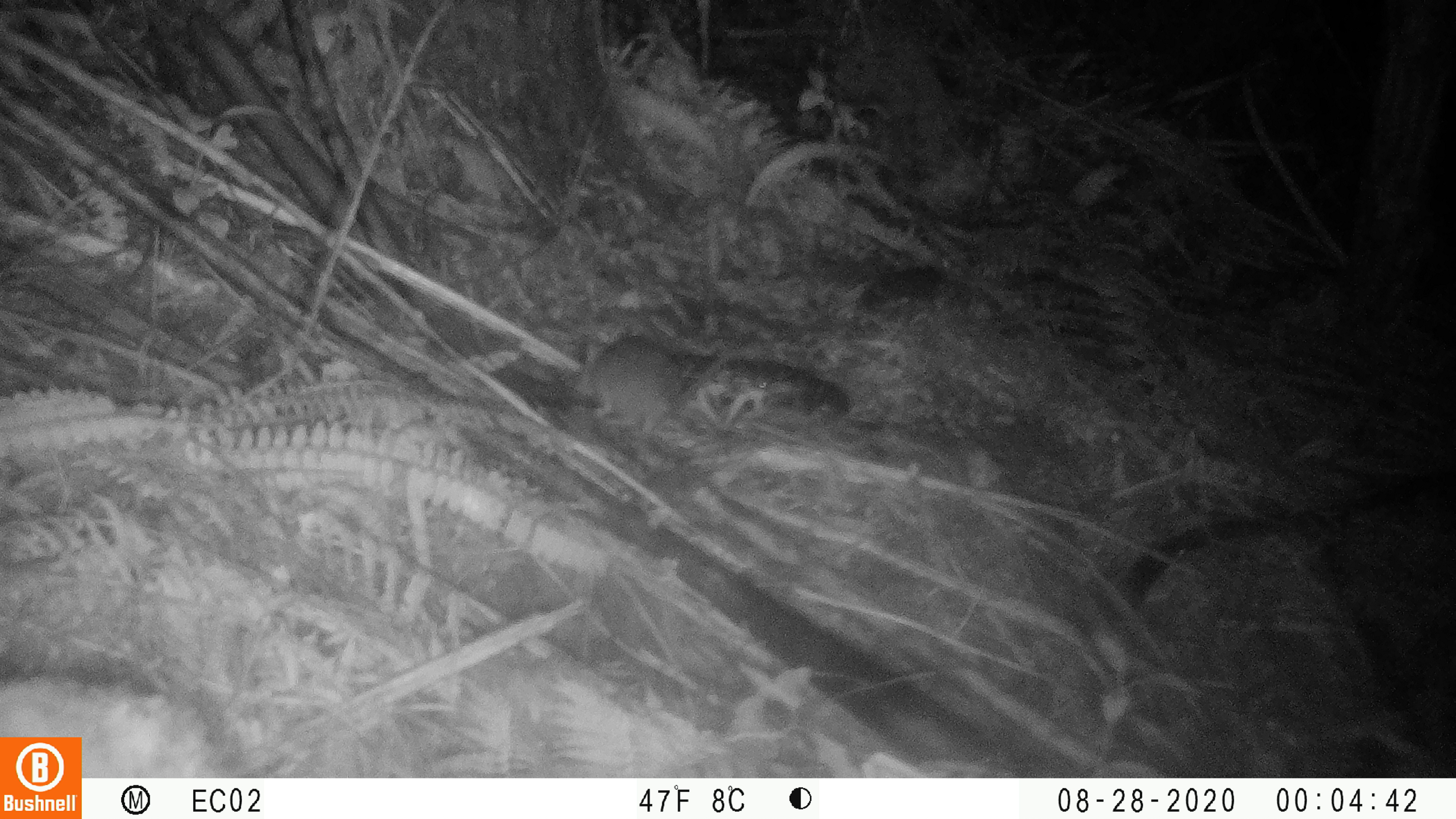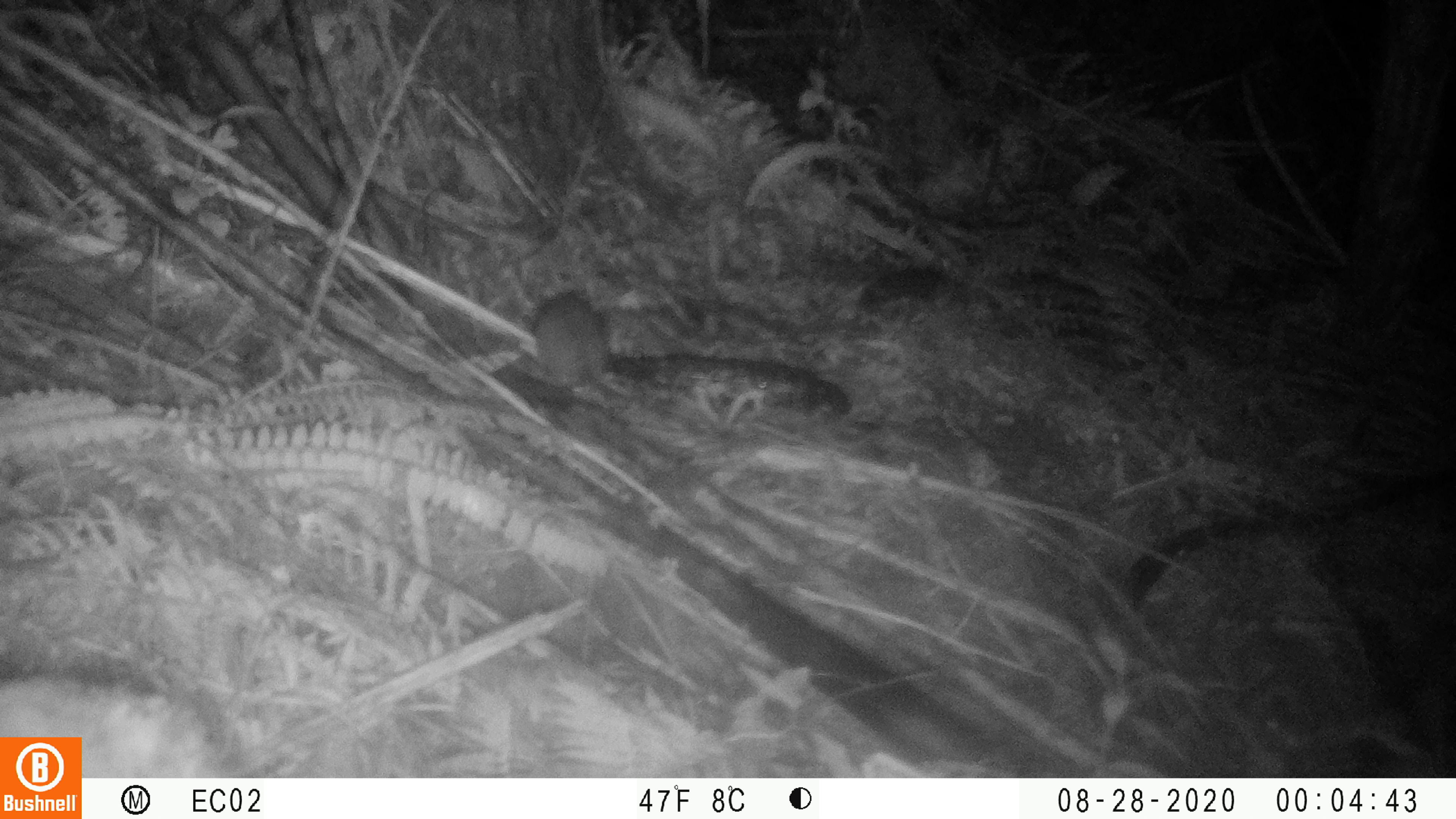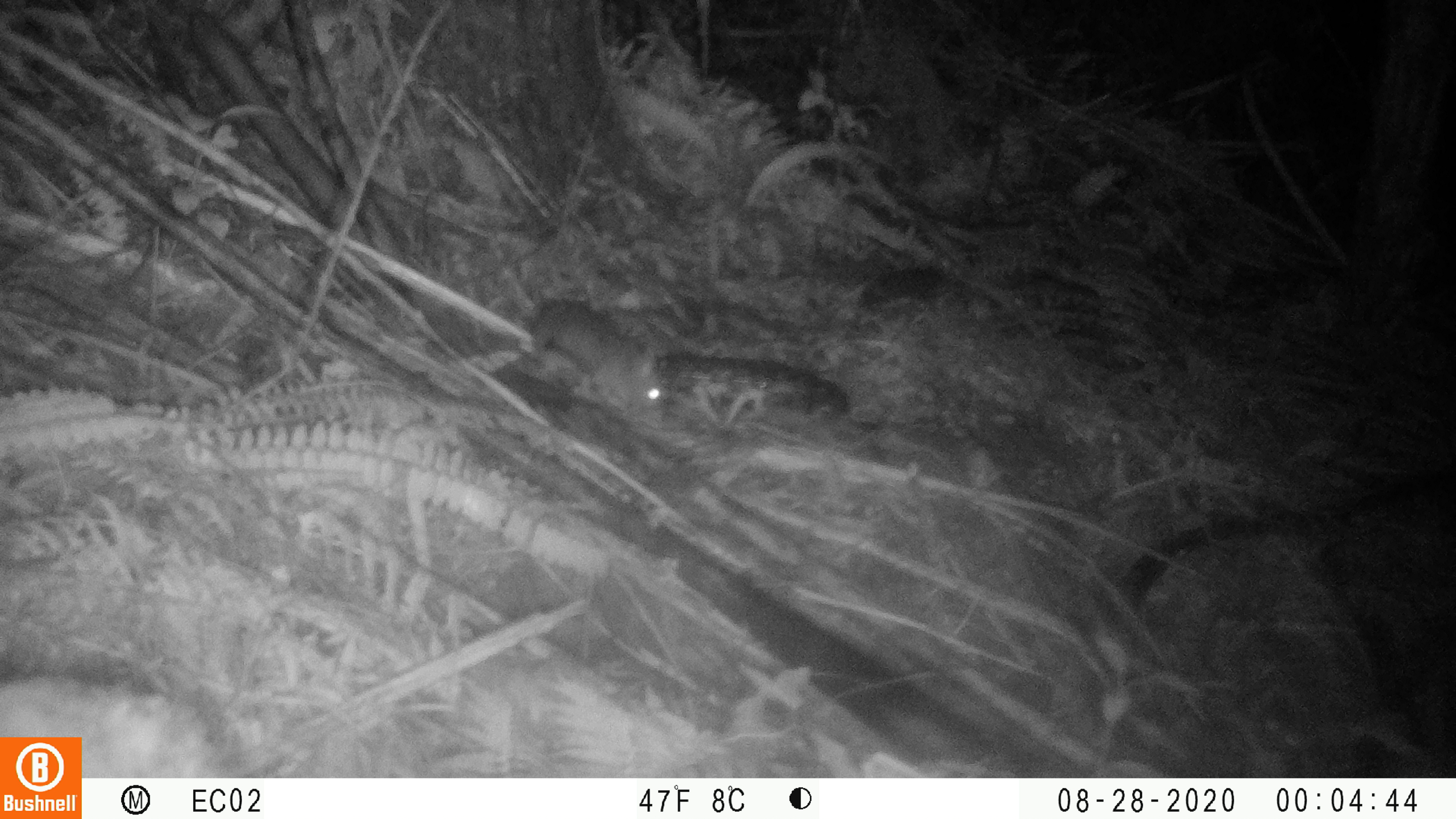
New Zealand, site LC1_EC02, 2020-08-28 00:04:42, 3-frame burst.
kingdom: Animalia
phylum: Chordata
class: Mammalia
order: Rodentia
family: Muridae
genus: Rattus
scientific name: Rattus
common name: rat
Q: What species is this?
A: Rat (Rattus).